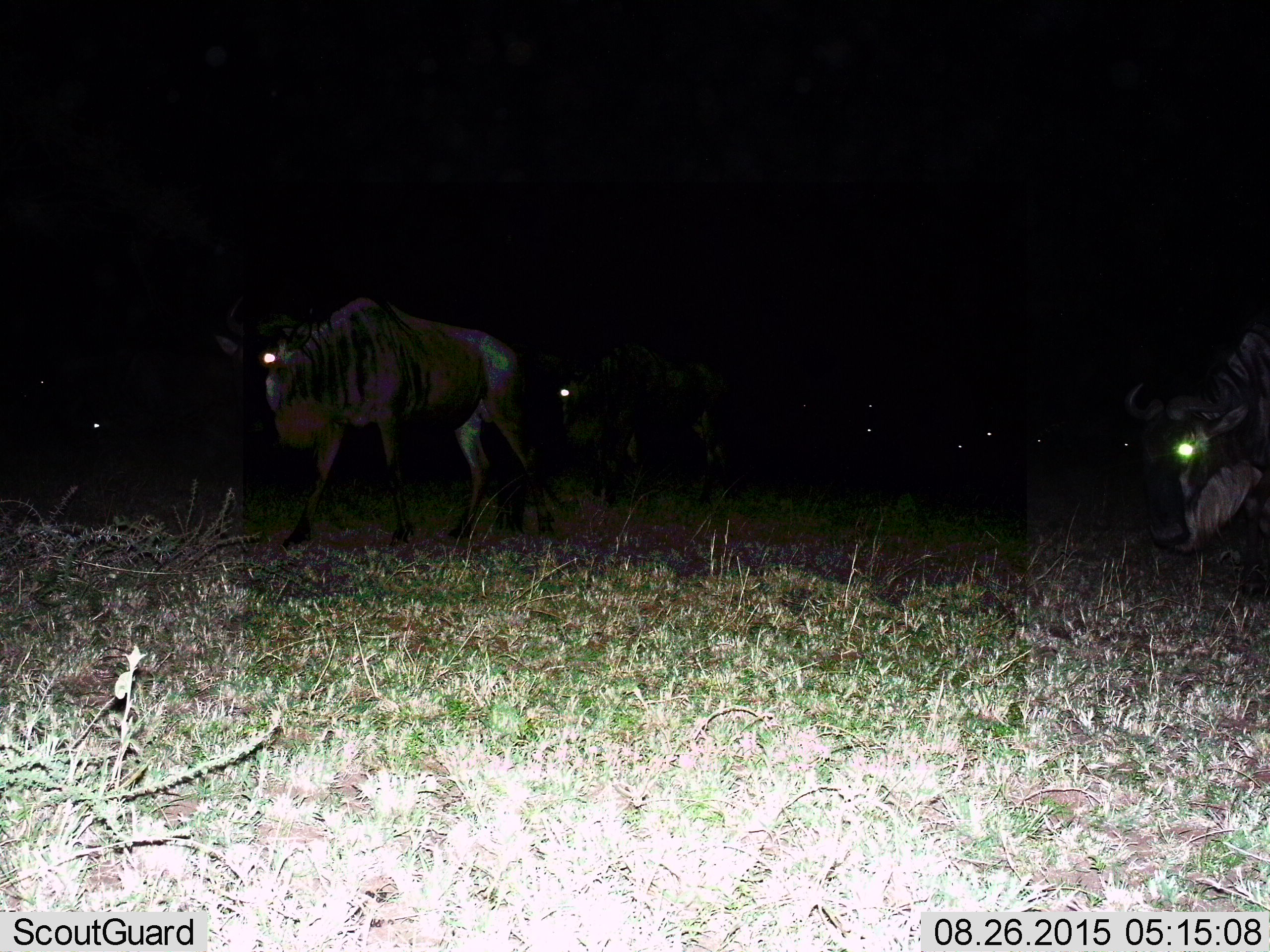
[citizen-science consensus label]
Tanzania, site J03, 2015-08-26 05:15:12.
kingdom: Animalia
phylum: Chordata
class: Mammalia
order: Artiodactyla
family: Bovidae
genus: Connochaetes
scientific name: Connochaetes taurinus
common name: blue wildebeest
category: wildebeest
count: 9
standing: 50%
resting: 0%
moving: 70%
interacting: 0%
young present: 0%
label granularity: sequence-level